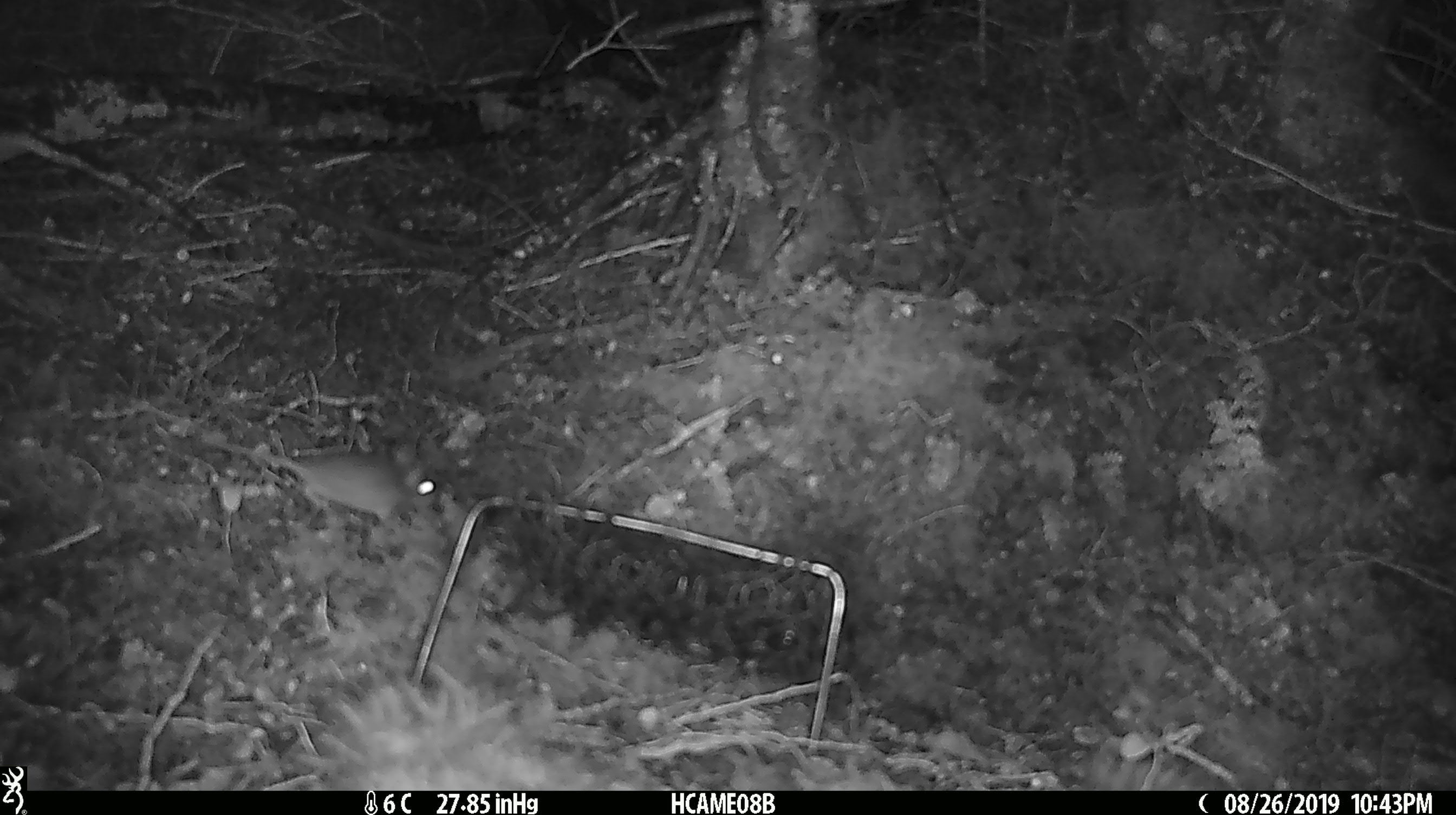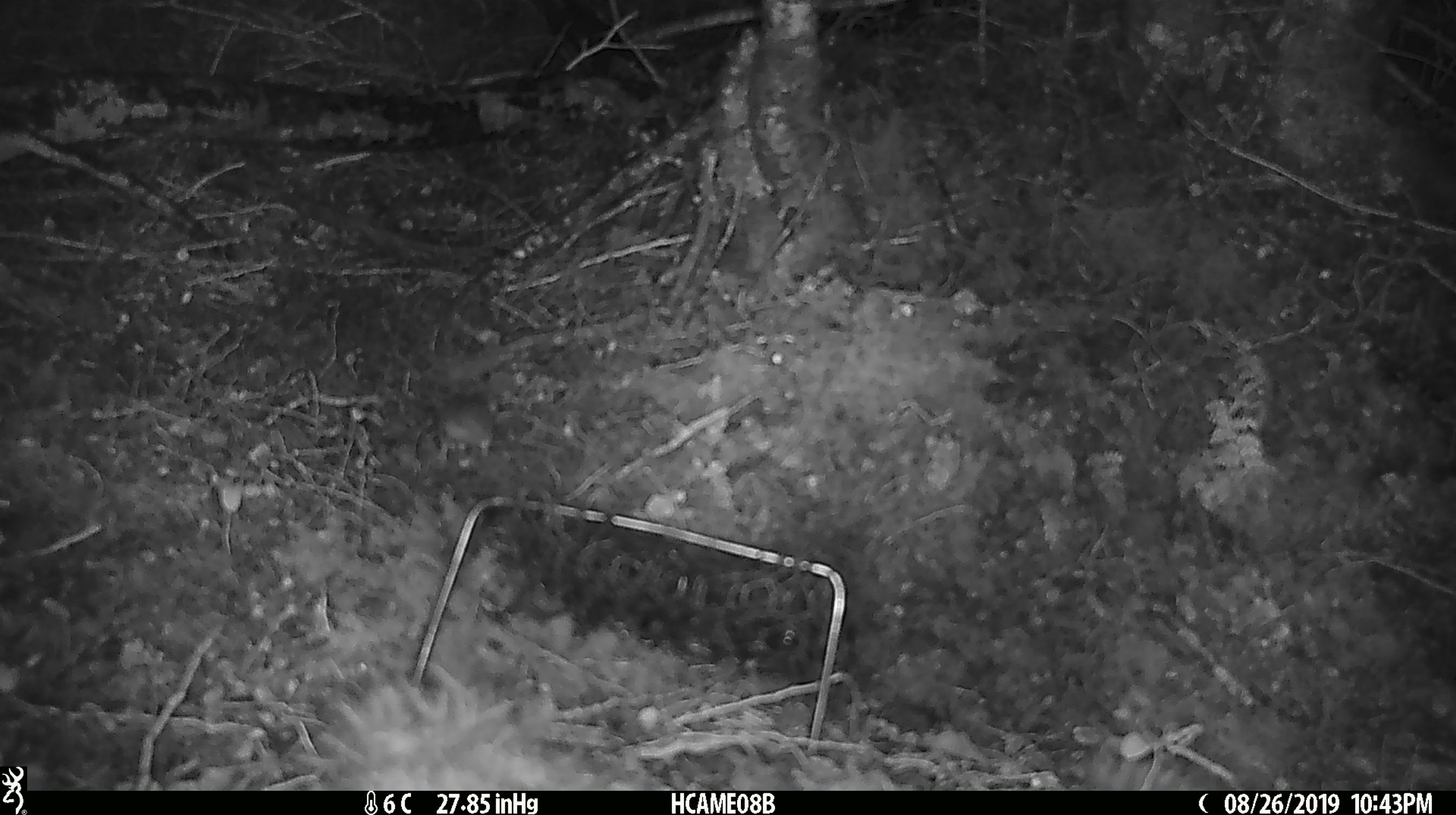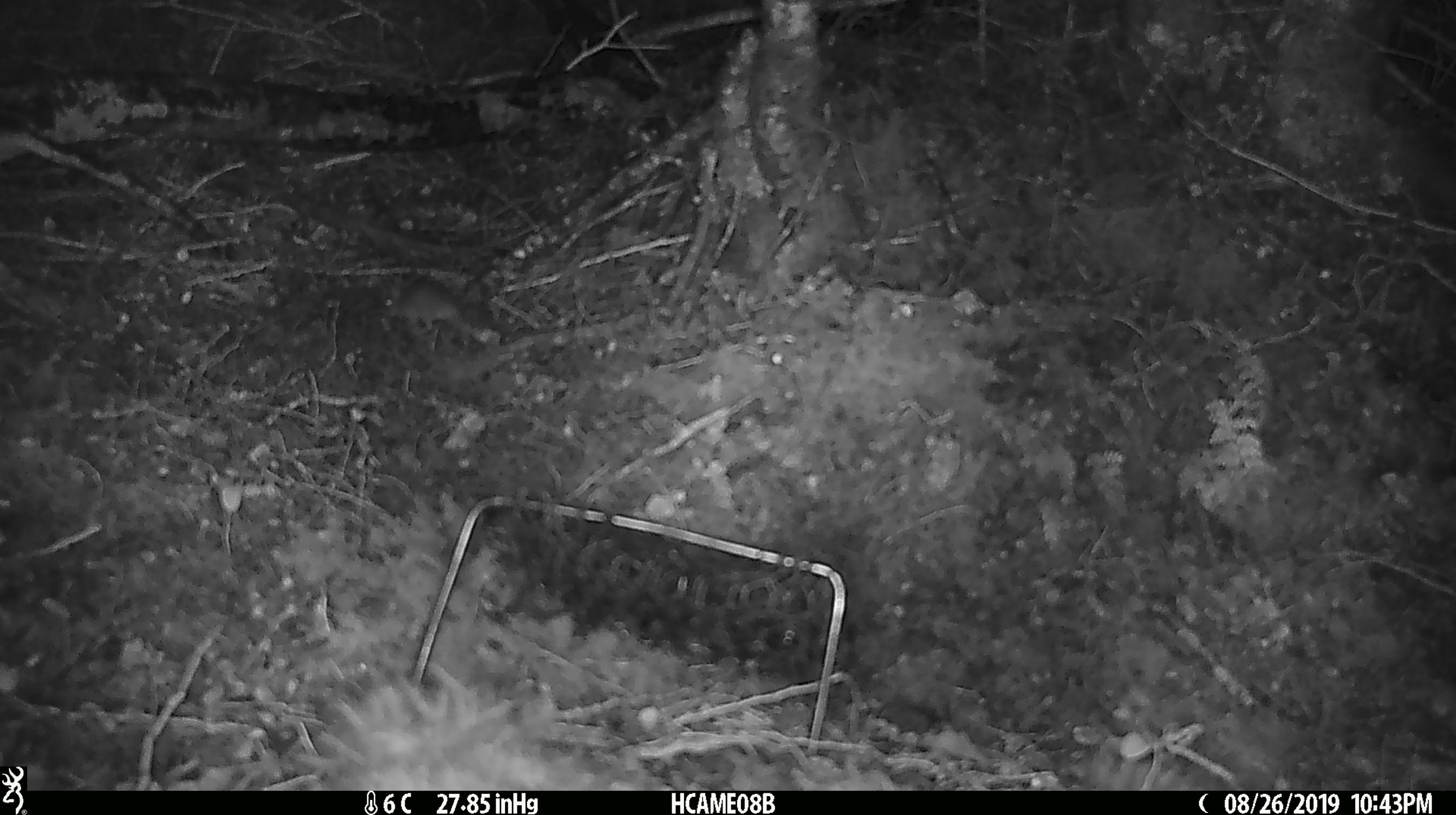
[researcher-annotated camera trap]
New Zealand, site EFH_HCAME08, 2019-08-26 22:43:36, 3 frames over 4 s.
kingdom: Animalia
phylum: Chordata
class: Mammalia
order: Rodentia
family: Muridae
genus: Mus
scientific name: Mus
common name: mouse